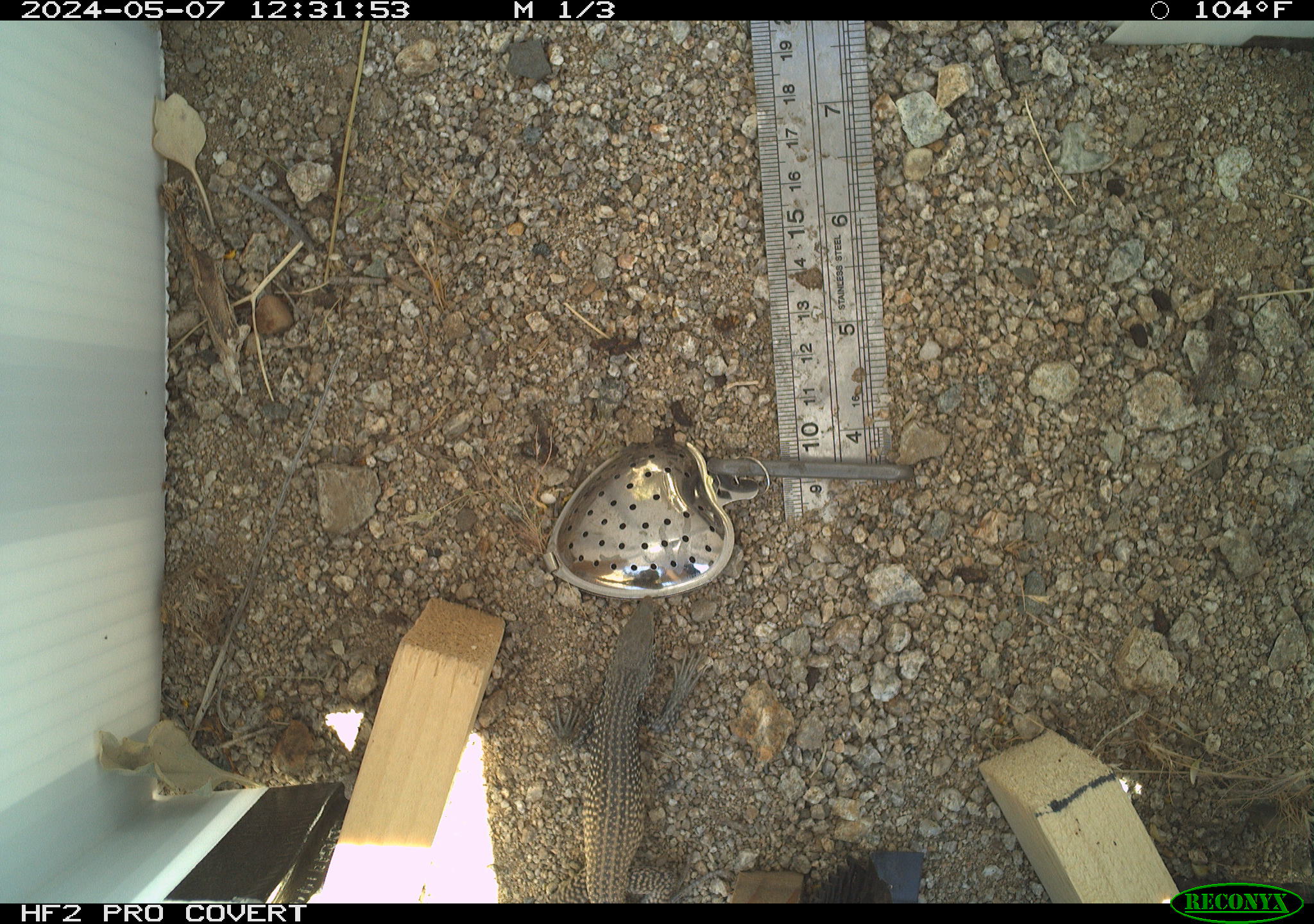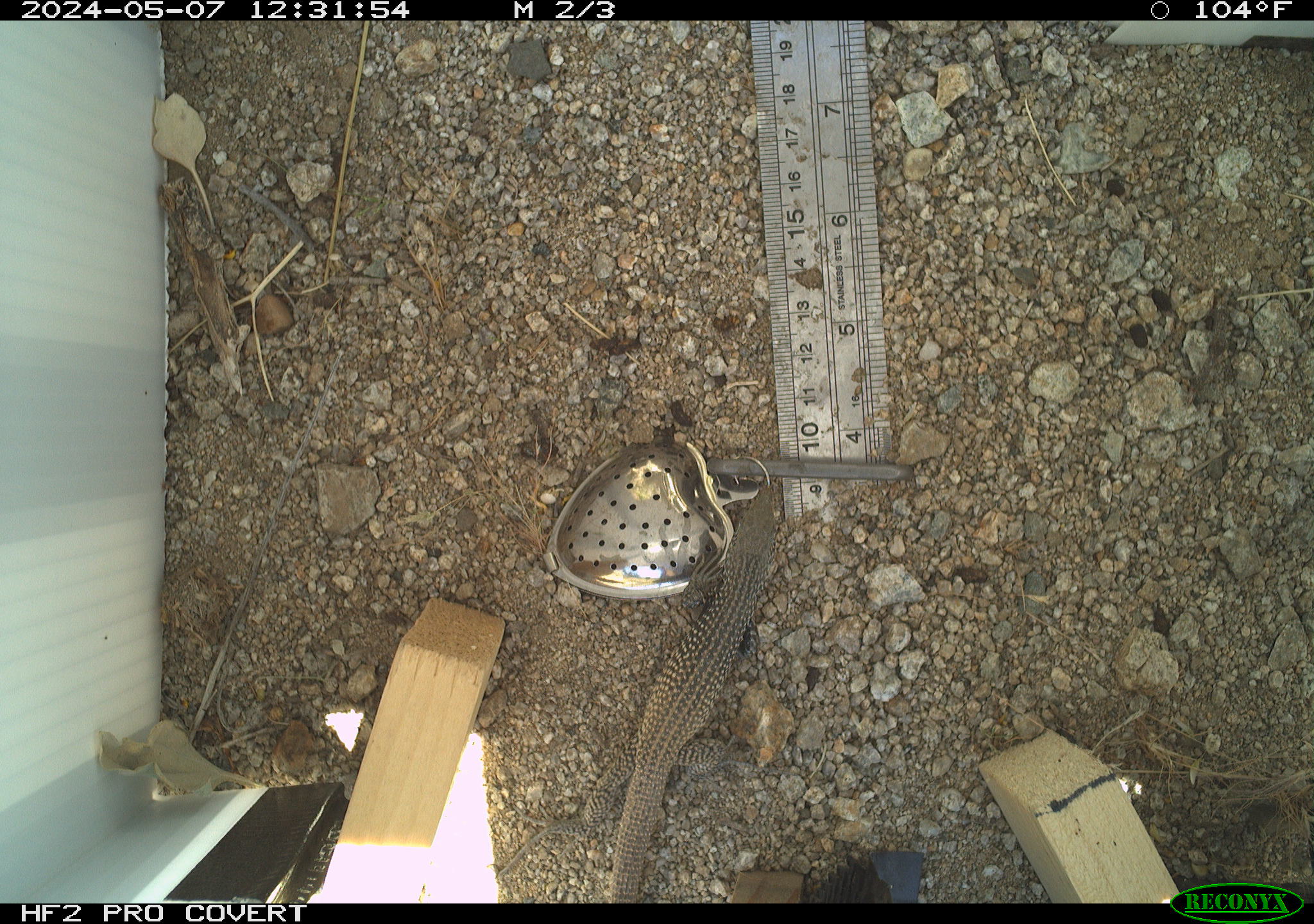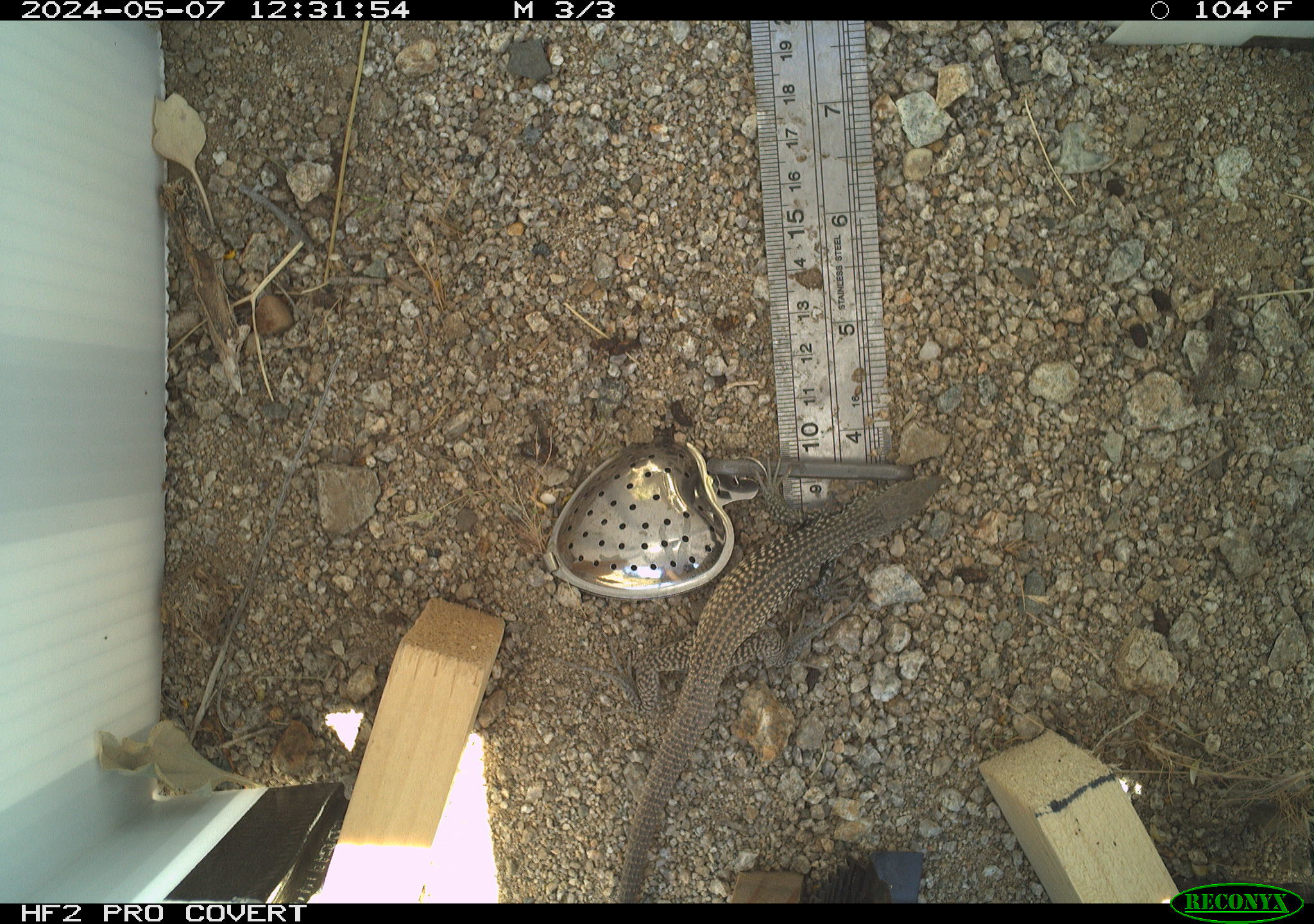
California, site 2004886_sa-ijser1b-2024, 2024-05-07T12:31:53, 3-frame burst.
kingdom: Animalia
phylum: Chordata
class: Reptilia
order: Squamata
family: Teiidae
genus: Aspidoscelis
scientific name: Aspidoscelis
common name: whiptail lizards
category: aspidoscelis species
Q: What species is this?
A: Aspidoscelis species (whiptail lizards) (Aspidoscelis).